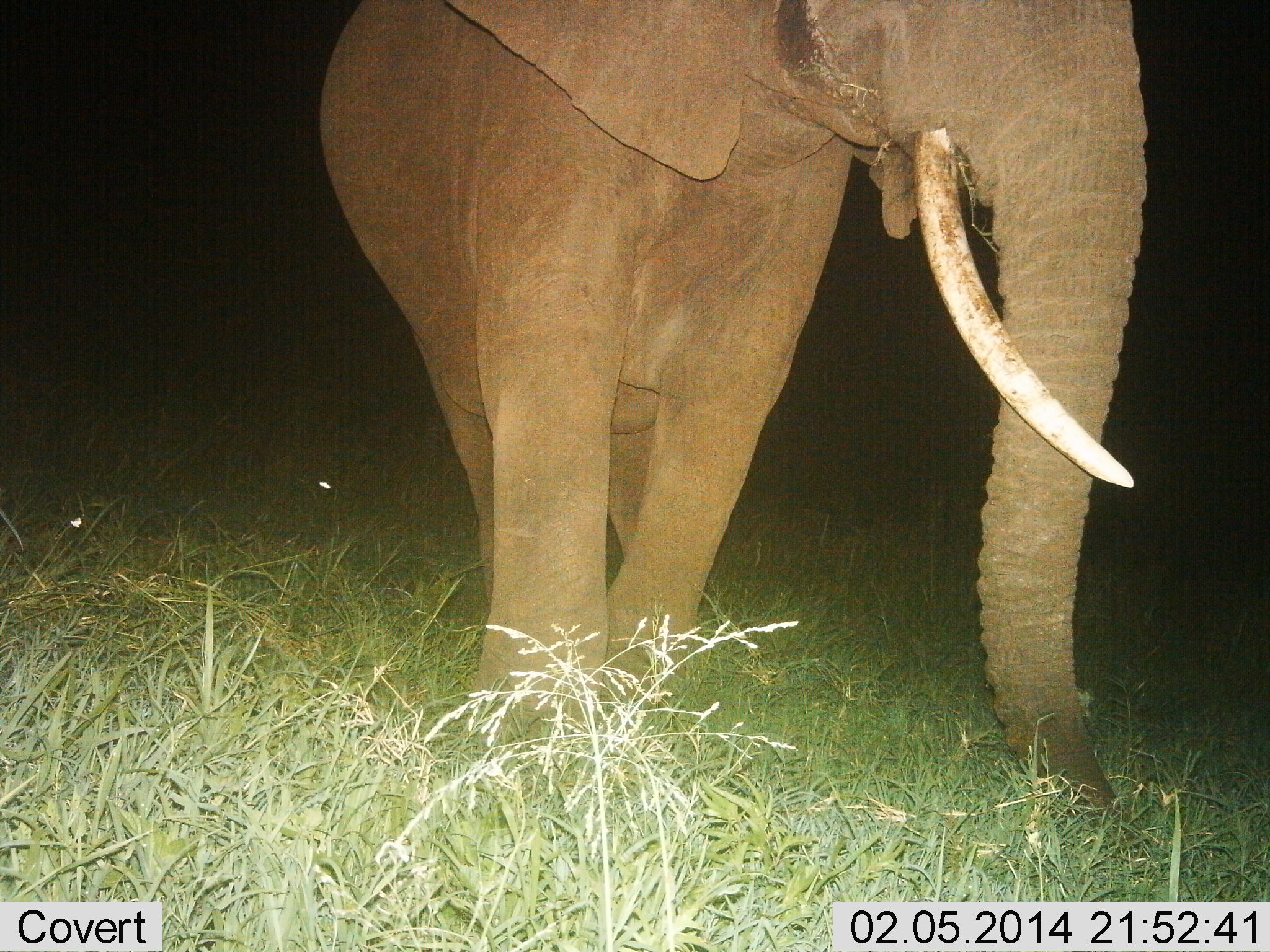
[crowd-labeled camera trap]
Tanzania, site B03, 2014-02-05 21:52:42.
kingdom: Animalia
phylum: Chordata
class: Mammalia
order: Proboscidea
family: Elephantidae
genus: Loxodonta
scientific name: Loxodonta africana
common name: african bush elephant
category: elephant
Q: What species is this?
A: Elephant (african bush elephant) (Loxodonta africana).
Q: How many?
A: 1.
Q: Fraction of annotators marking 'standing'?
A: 40%.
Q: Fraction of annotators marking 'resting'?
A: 0%.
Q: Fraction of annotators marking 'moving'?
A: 40%.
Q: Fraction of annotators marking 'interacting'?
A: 0%.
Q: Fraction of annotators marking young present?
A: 0%.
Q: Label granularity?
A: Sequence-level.